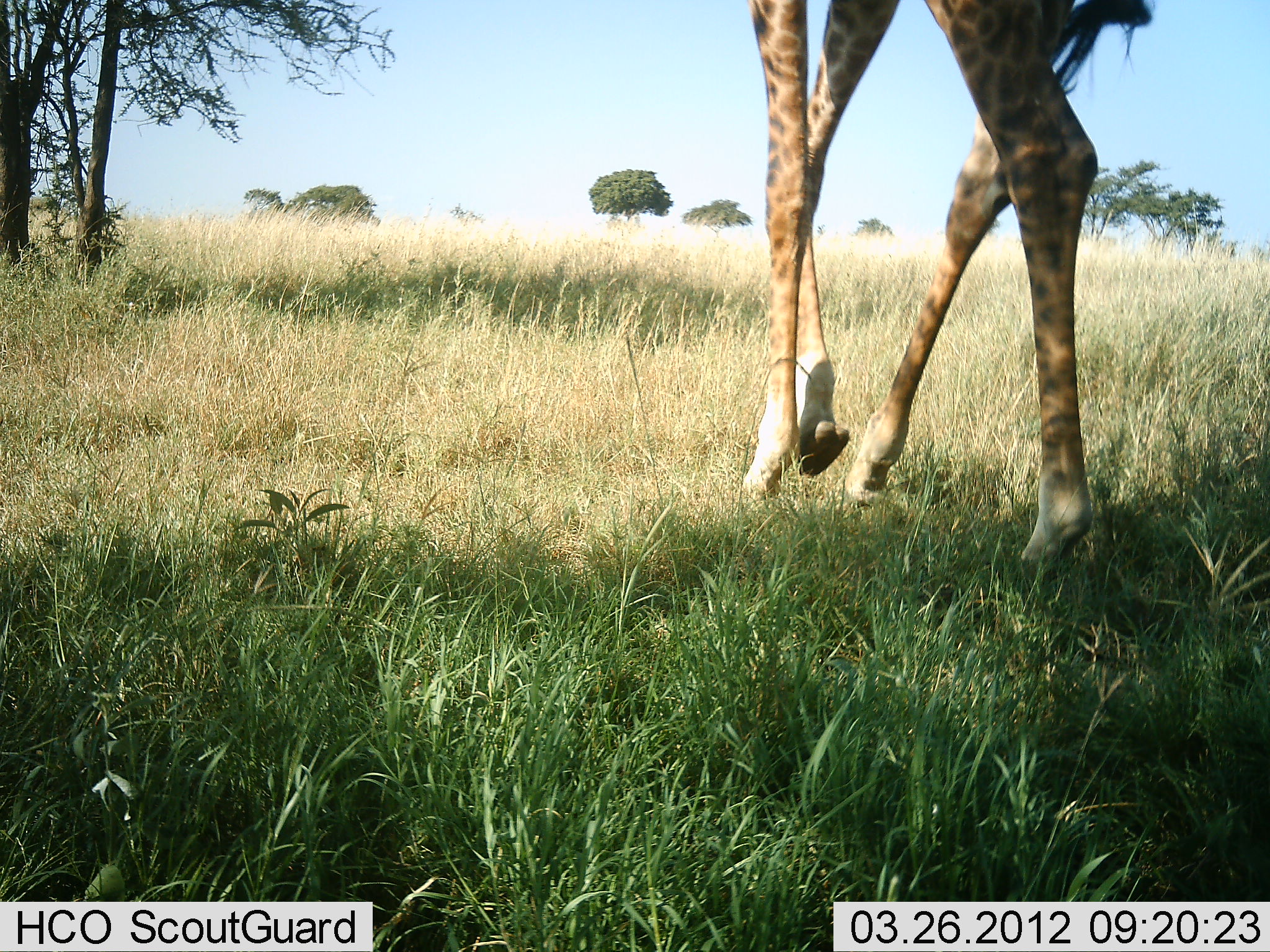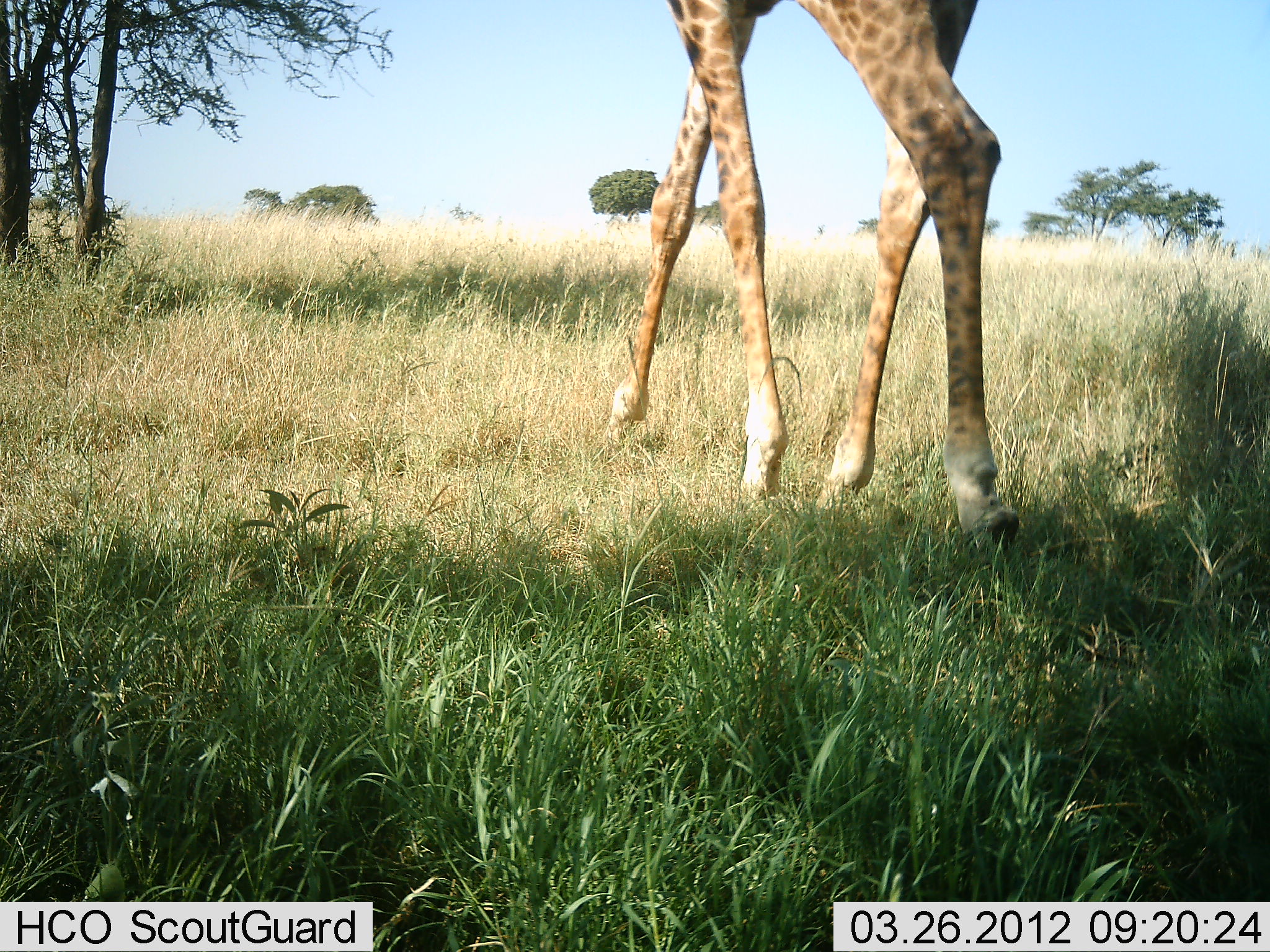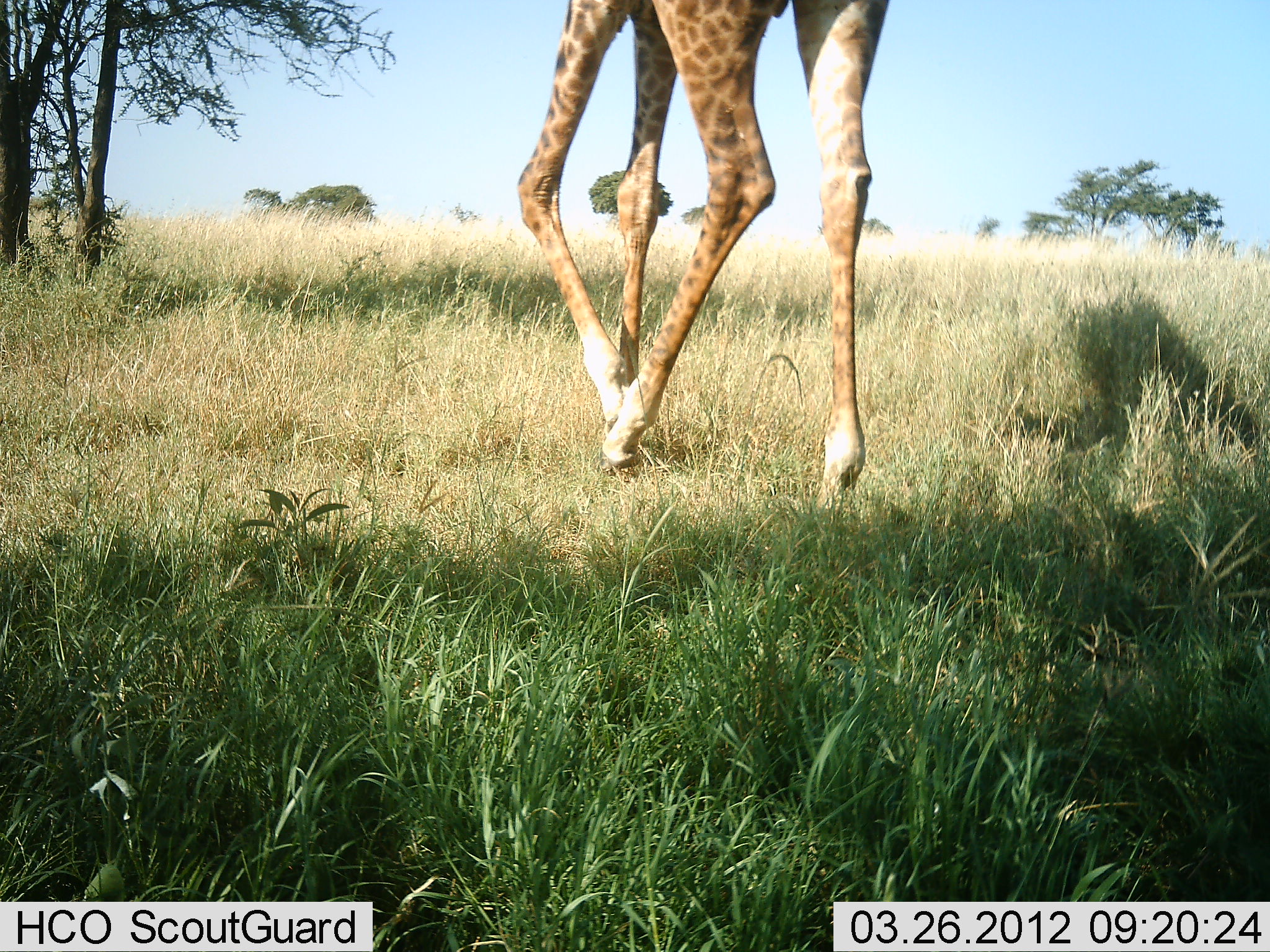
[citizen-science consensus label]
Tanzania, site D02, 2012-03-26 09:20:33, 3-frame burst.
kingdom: Animalia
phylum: Chordata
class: Mammalia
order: Artiodactyla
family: Giraffidae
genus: Giraffa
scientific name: Giraffa camelopardalis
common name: giraffe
Giraffe (Giraffa camelopardalis), count 1. Behavior (volunteer vote fractions): standing 0%, resting 0%, moving 100%, interacting 0%. Young present (vote fraction): 0%. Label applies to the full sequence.